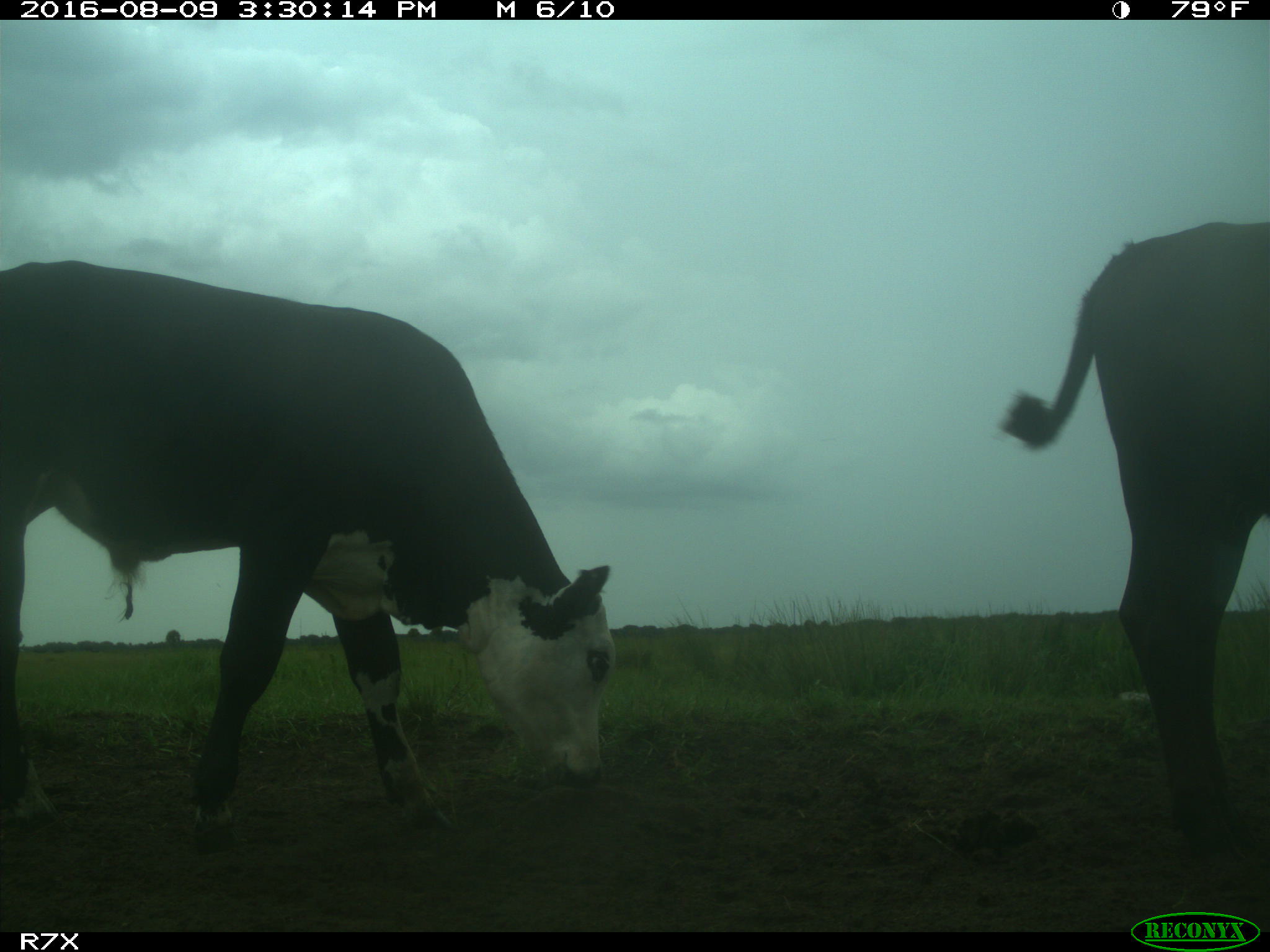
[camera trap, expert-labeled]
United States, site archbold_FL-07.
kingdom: Animalia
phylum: Chordata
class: Mammalia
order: Artiodactyla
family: Bovidae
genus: Bos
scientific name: Bos taurus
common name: domestic cow